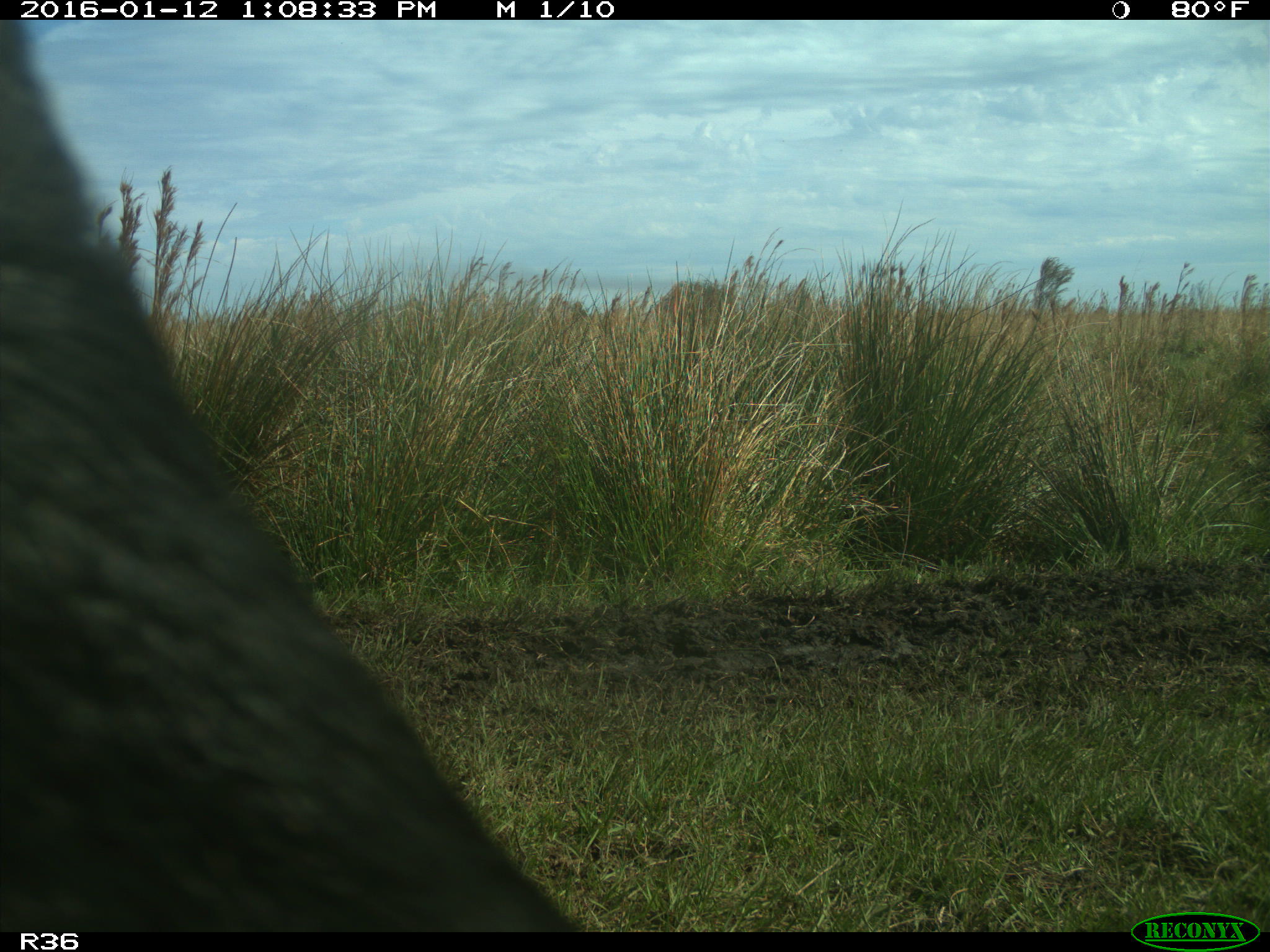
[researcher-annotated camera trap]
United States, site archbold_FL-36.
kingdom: Animalia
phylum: Chordata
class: Mammalia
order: Artiodactyla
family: Bovidae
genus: Bos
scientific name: Bos taurus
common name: domestic cow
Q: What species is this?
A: Bos taurus (domestic cow).